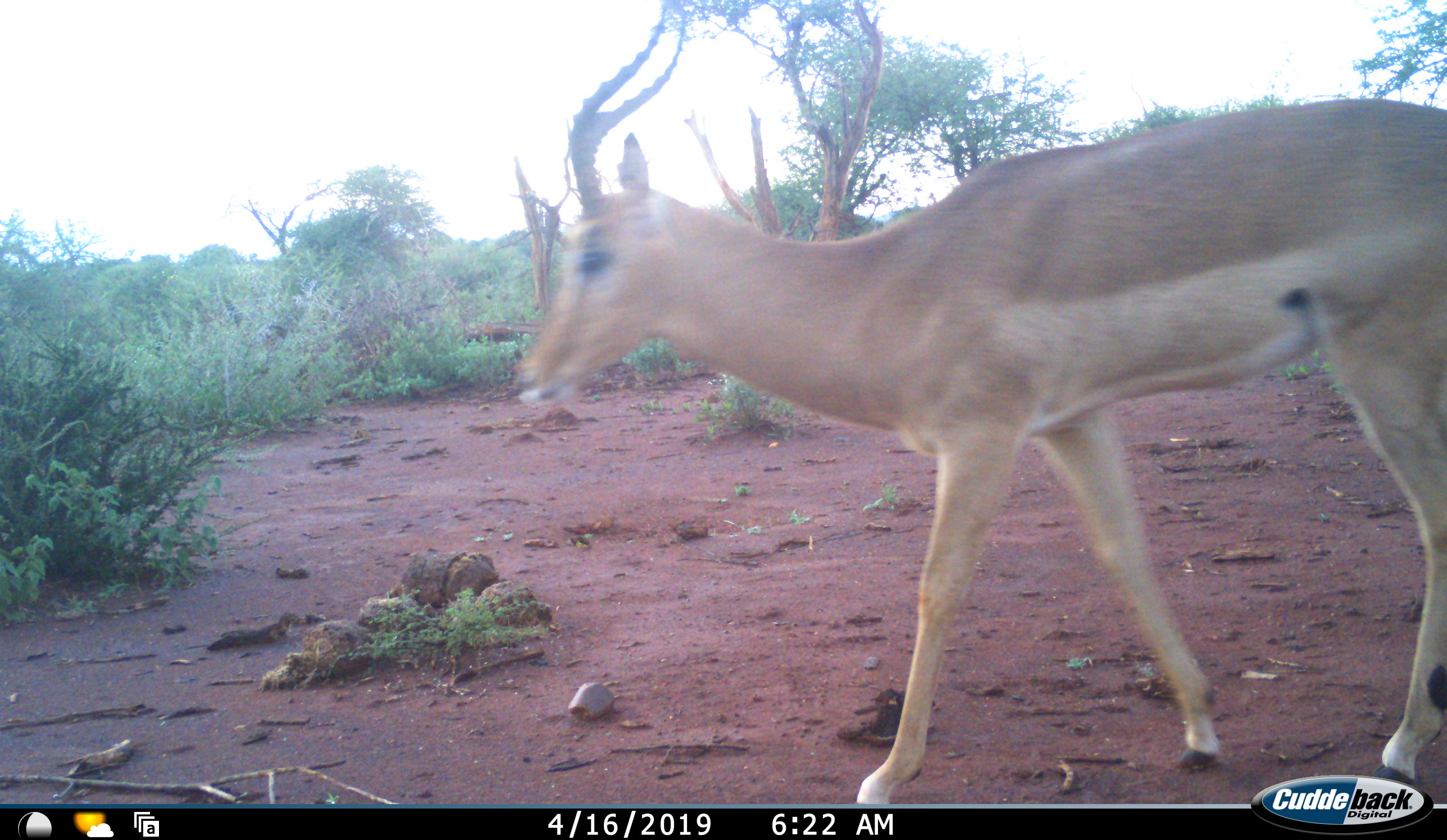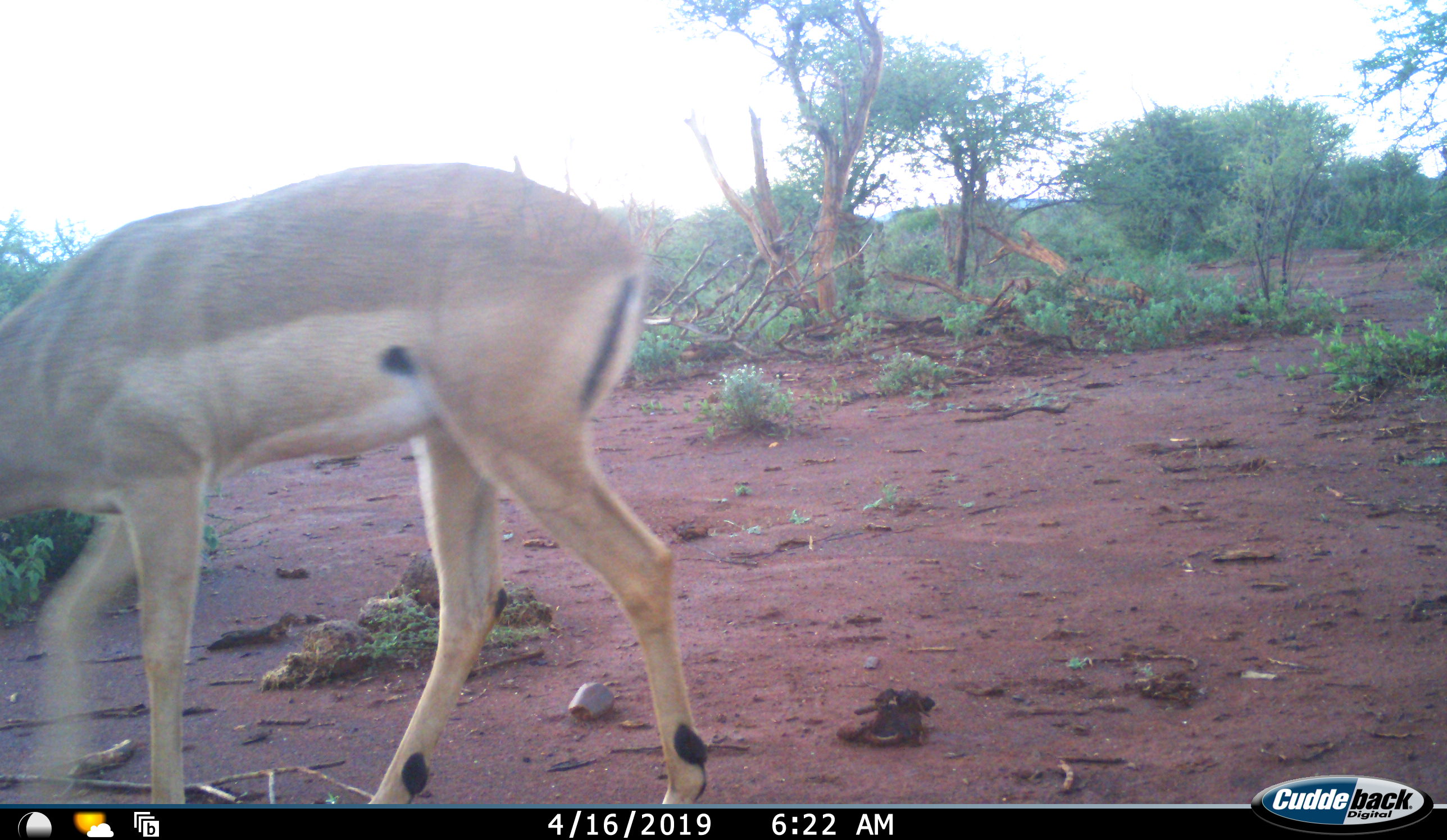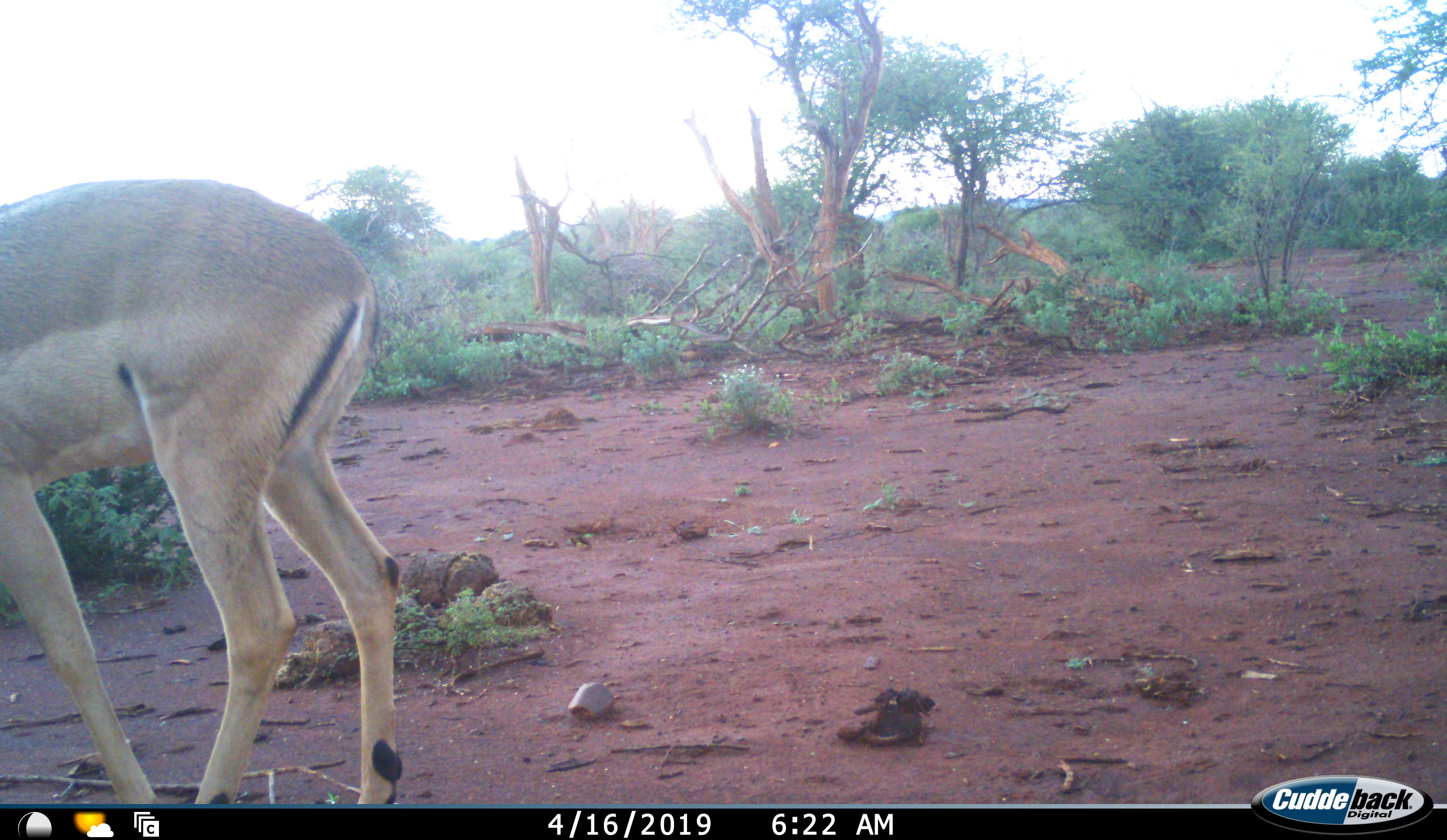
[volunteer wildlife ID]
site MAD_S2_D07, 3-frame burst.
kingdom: Animalia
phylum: Chordata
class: Mammalia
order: Artiodactyla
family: Bovidae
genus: Aepyceros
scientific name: Aepyceros melampus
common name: impala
Impala (Aepyceros melampus), count 1. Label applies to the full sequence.